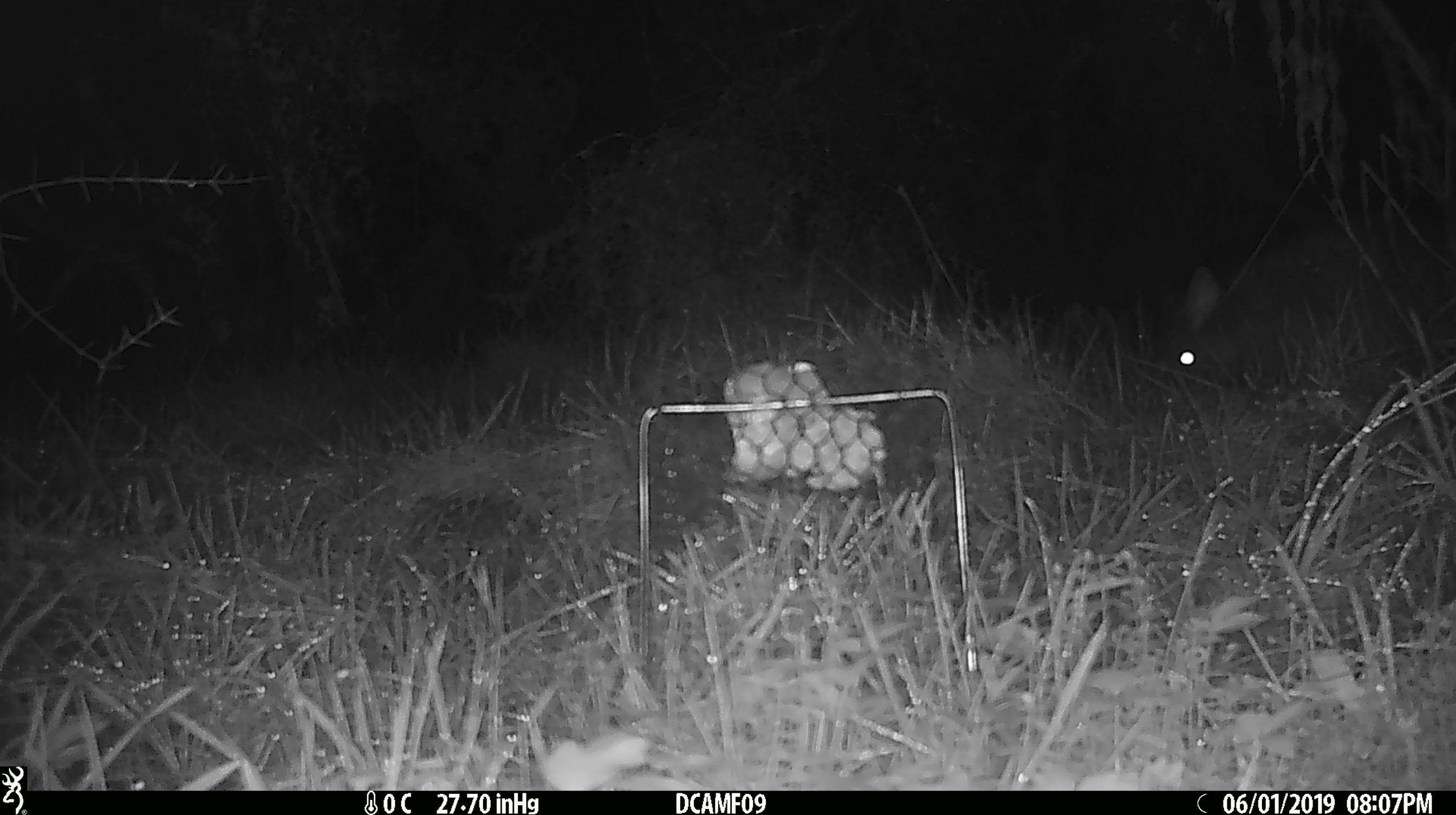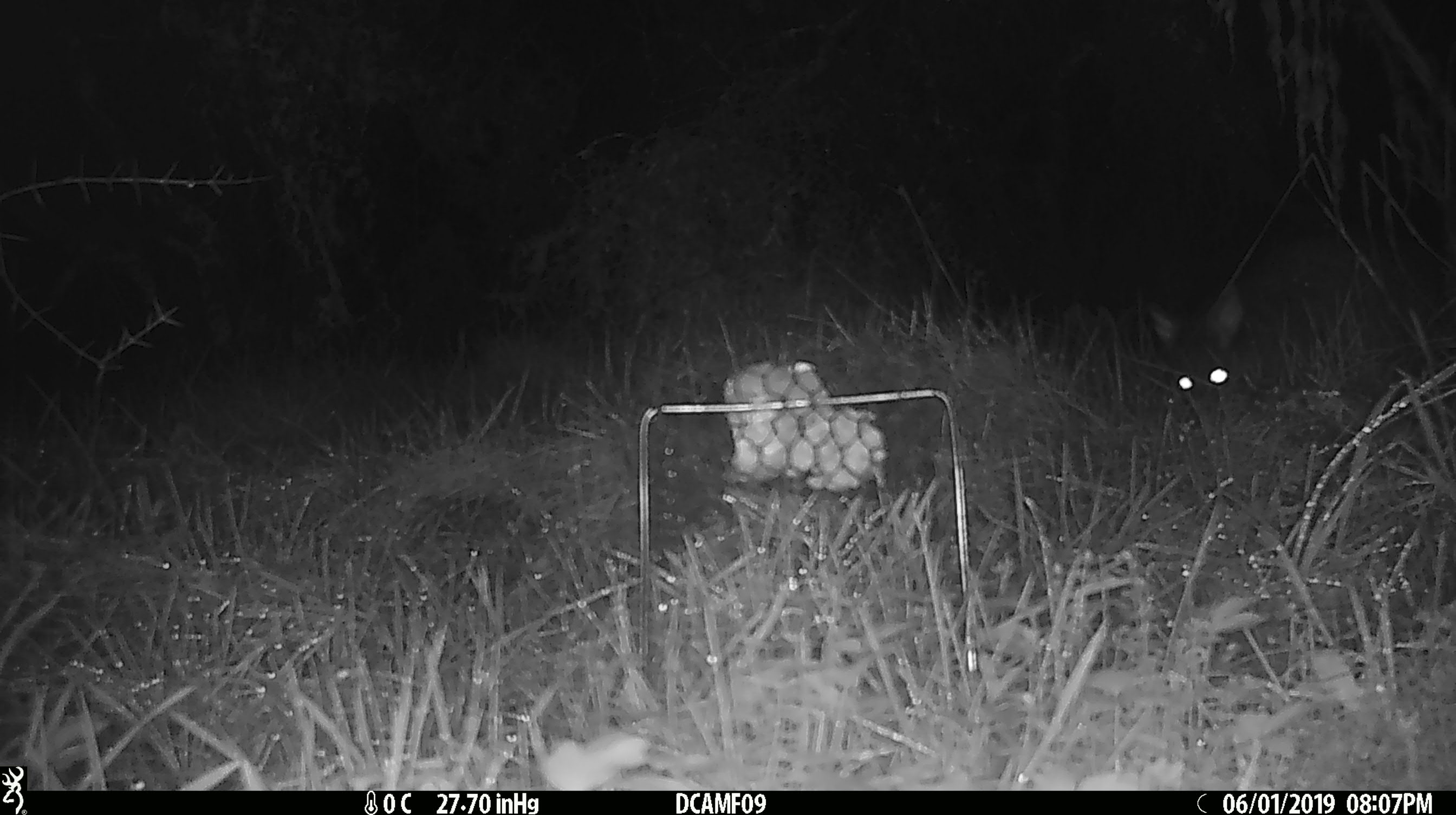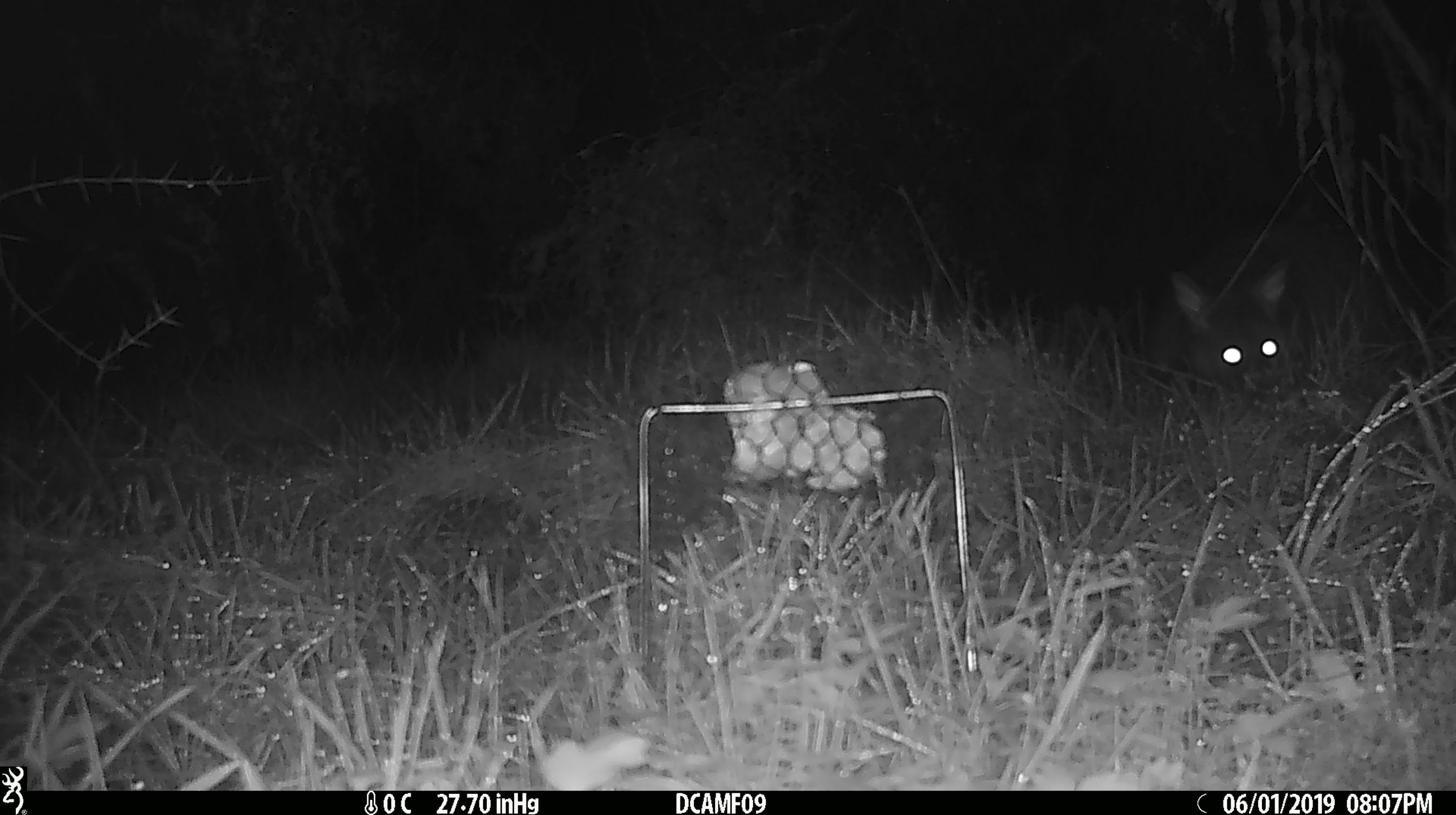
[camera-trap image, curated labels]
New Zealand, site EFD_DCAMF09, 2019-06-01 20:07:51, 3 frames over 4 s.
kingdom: Animalia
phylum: Chordata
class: Mammalia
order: Diprotodontia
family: Phalangeridae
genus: Trichosurus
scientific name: Trichosurus vulpecula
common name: common brushtail possum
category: possum